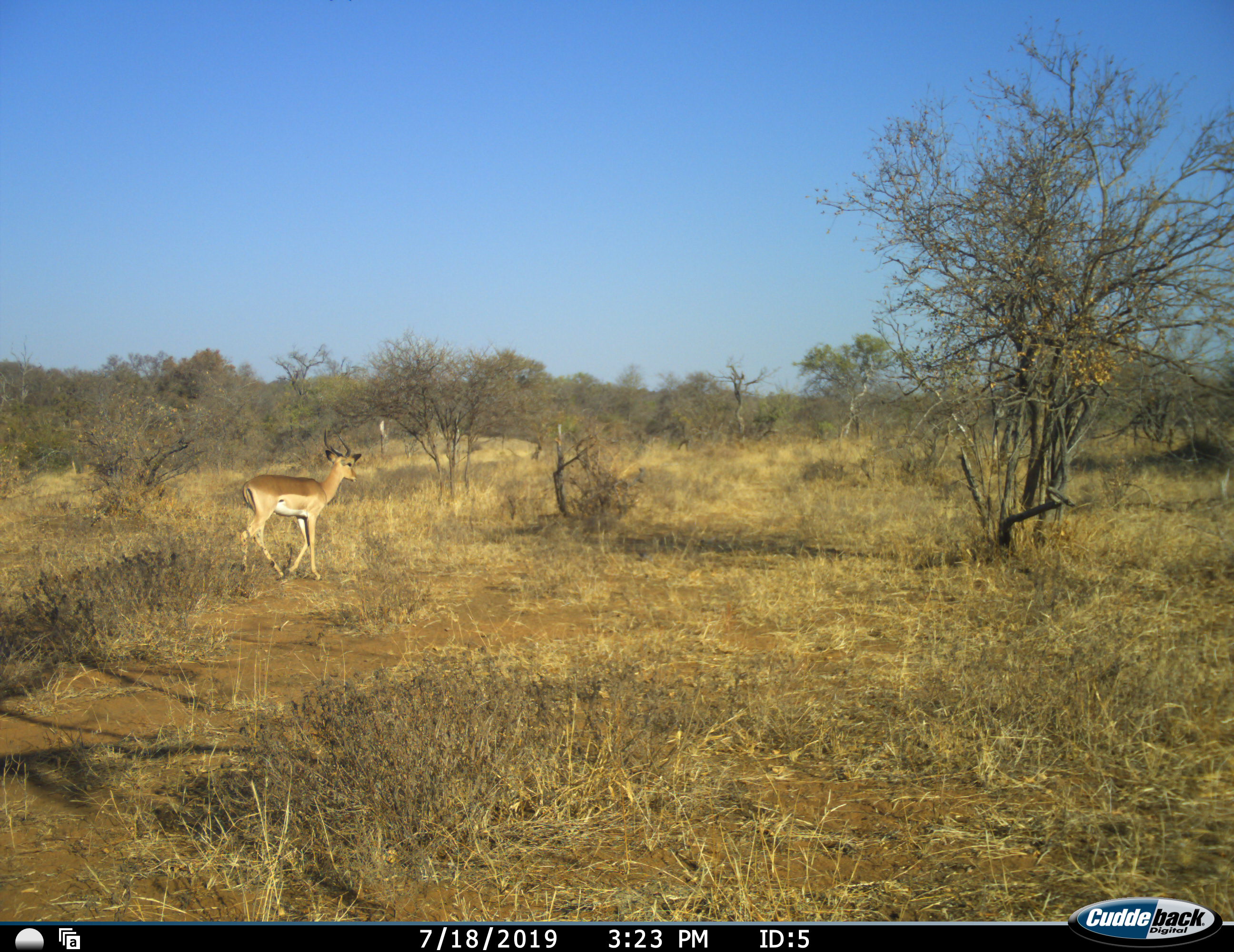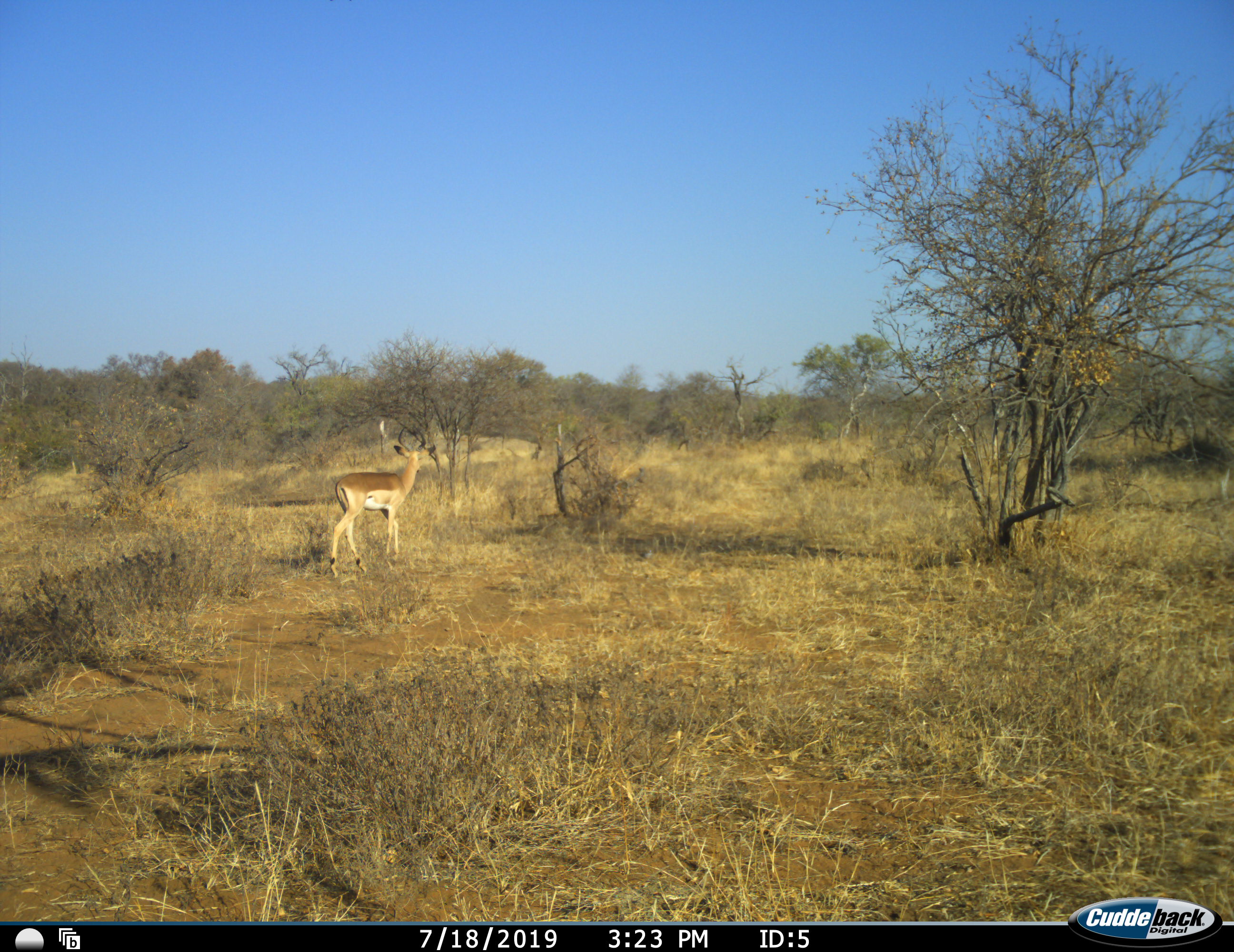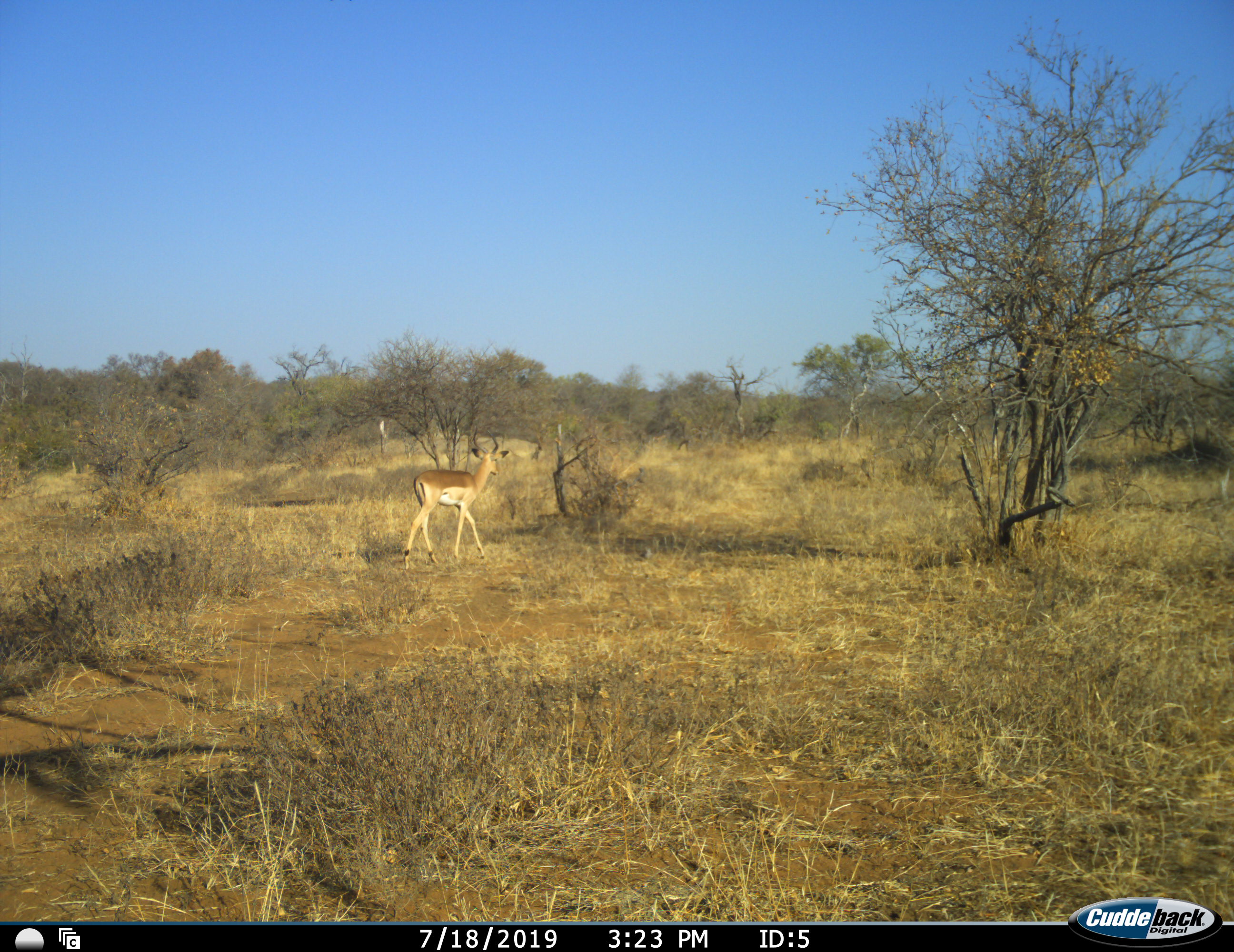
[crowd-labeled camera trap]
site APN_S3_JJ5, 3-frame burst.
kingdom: Animalia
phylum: Chordata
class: Mammalia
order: Artiodactyla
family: Bovidae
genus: Aepyceros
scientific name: Aepyceros melampus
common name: impala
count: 1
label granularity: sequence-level